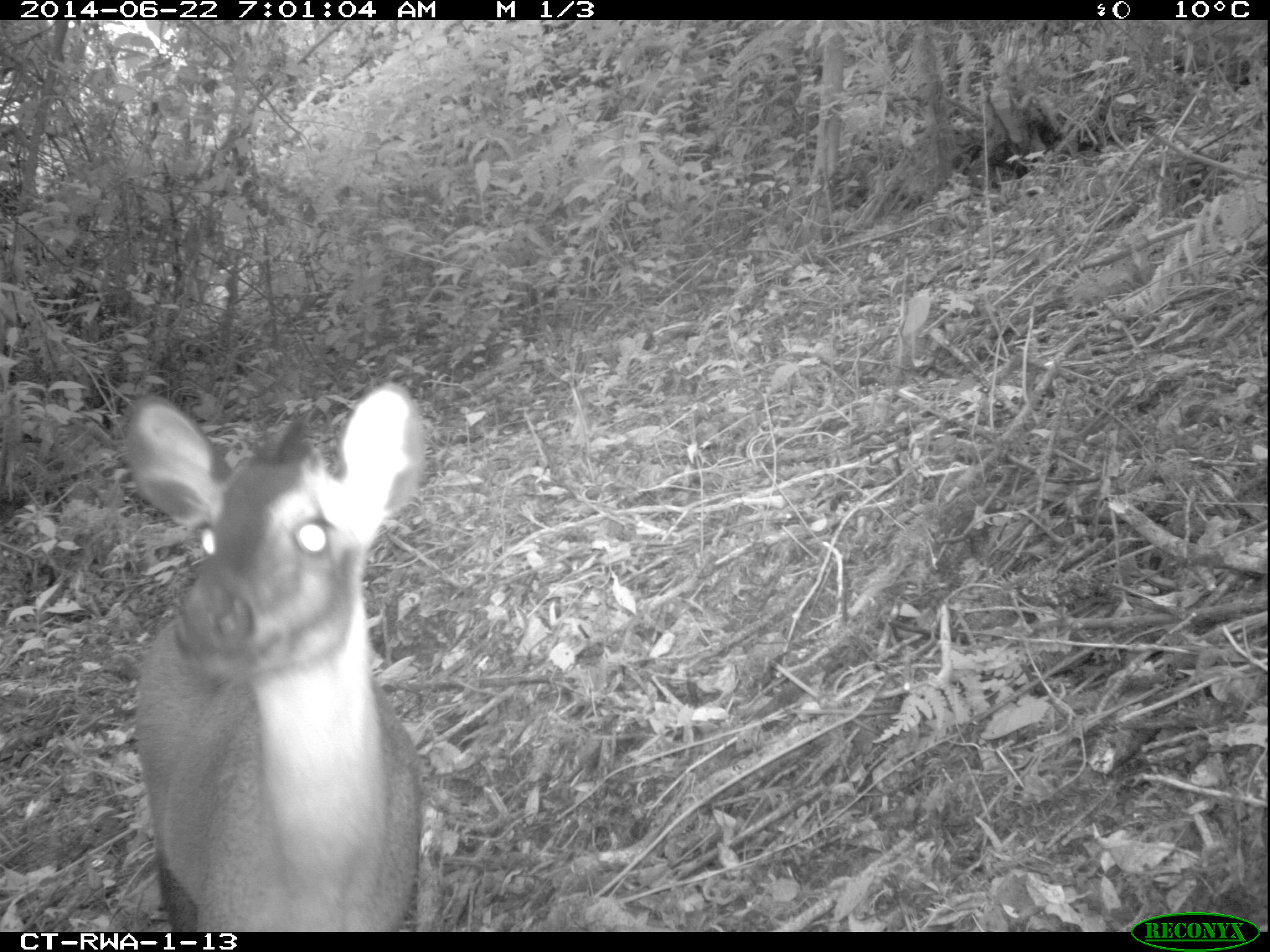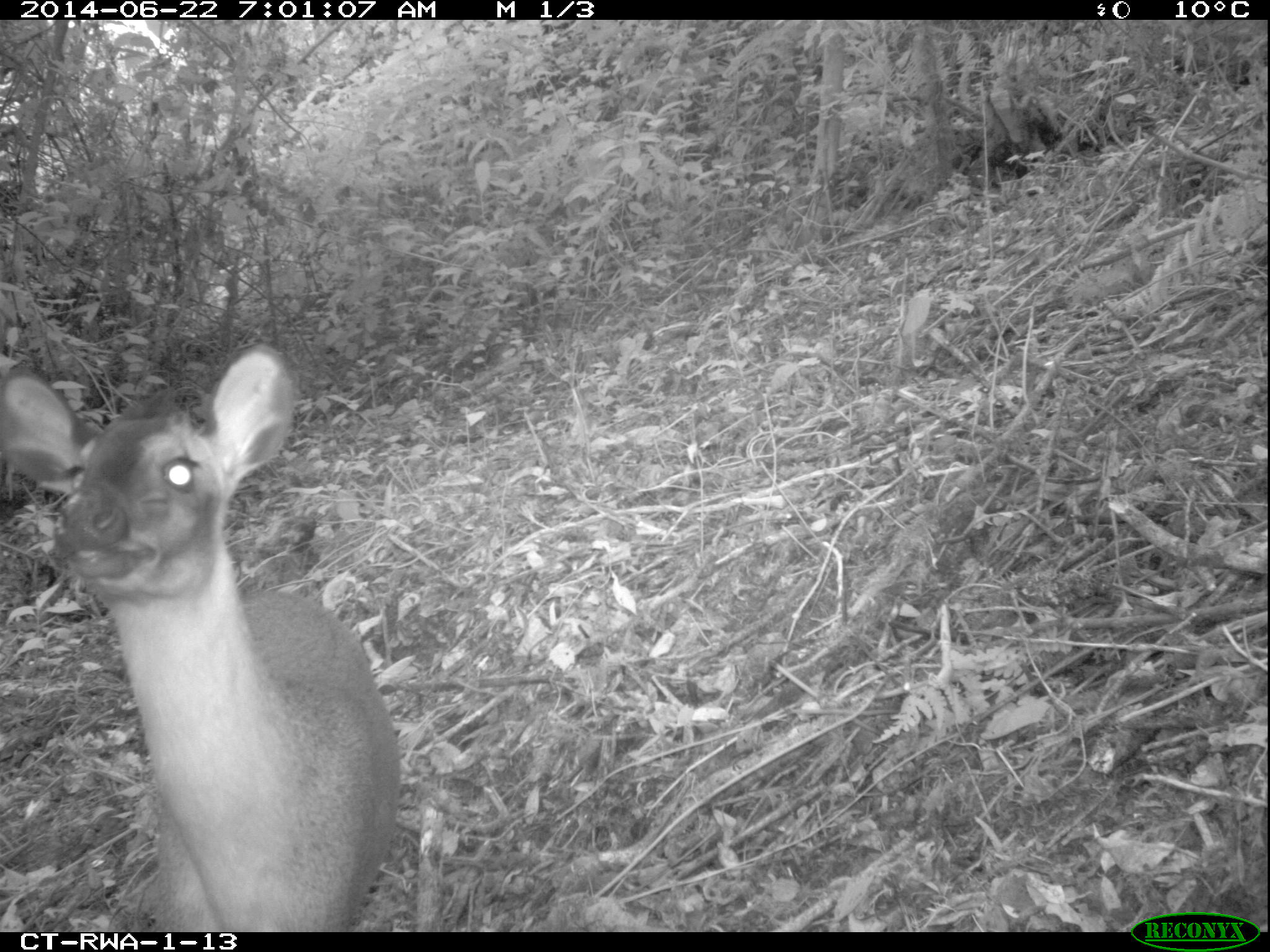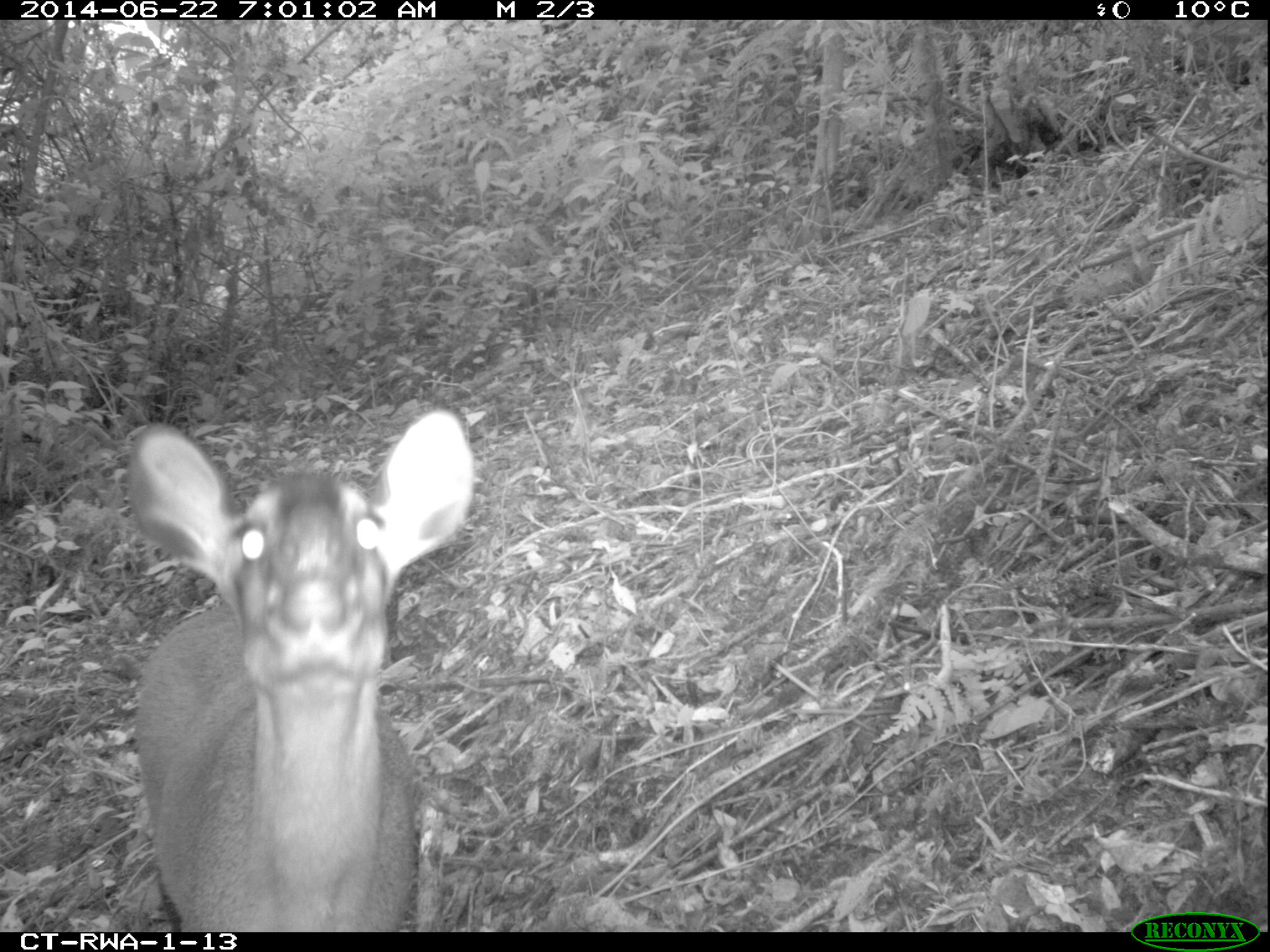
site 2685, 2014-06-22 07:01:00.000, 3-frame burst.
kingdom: Animalia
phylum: Chordata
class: Mammalia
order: Artiodactyla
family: Bovidae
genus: Cephalophus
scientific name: Cephalophus nigrifrons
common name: black-fronted duiker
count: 1